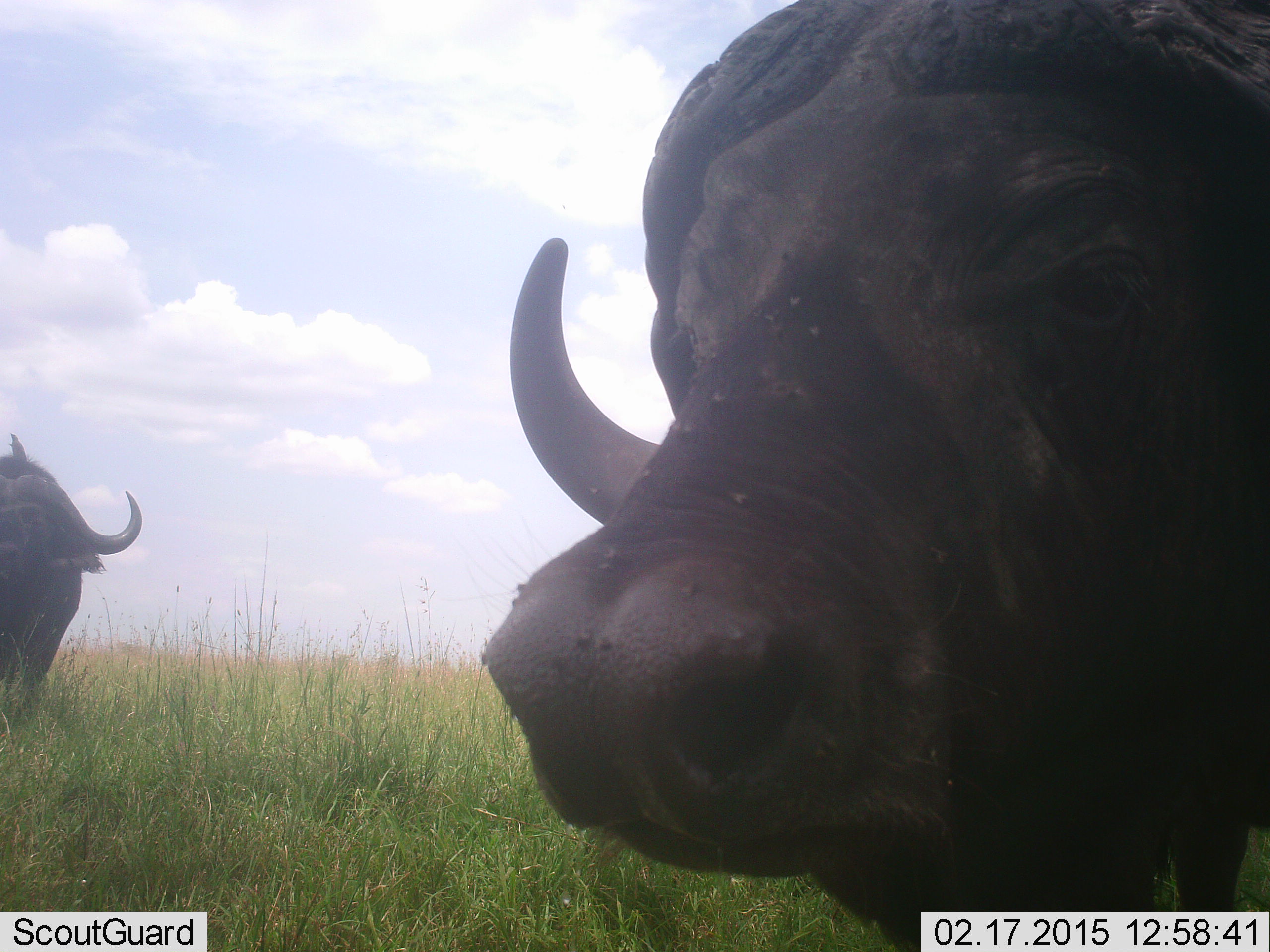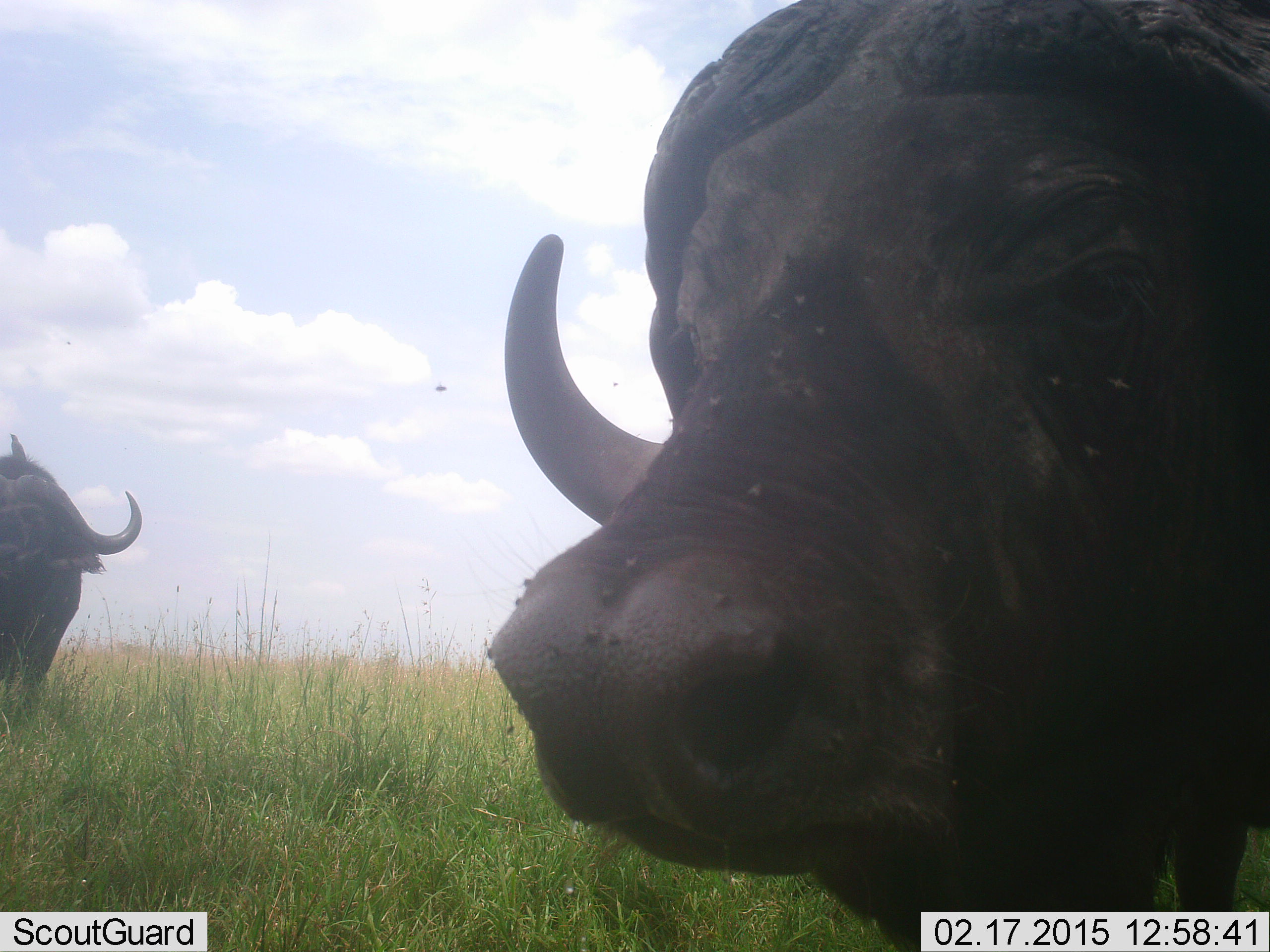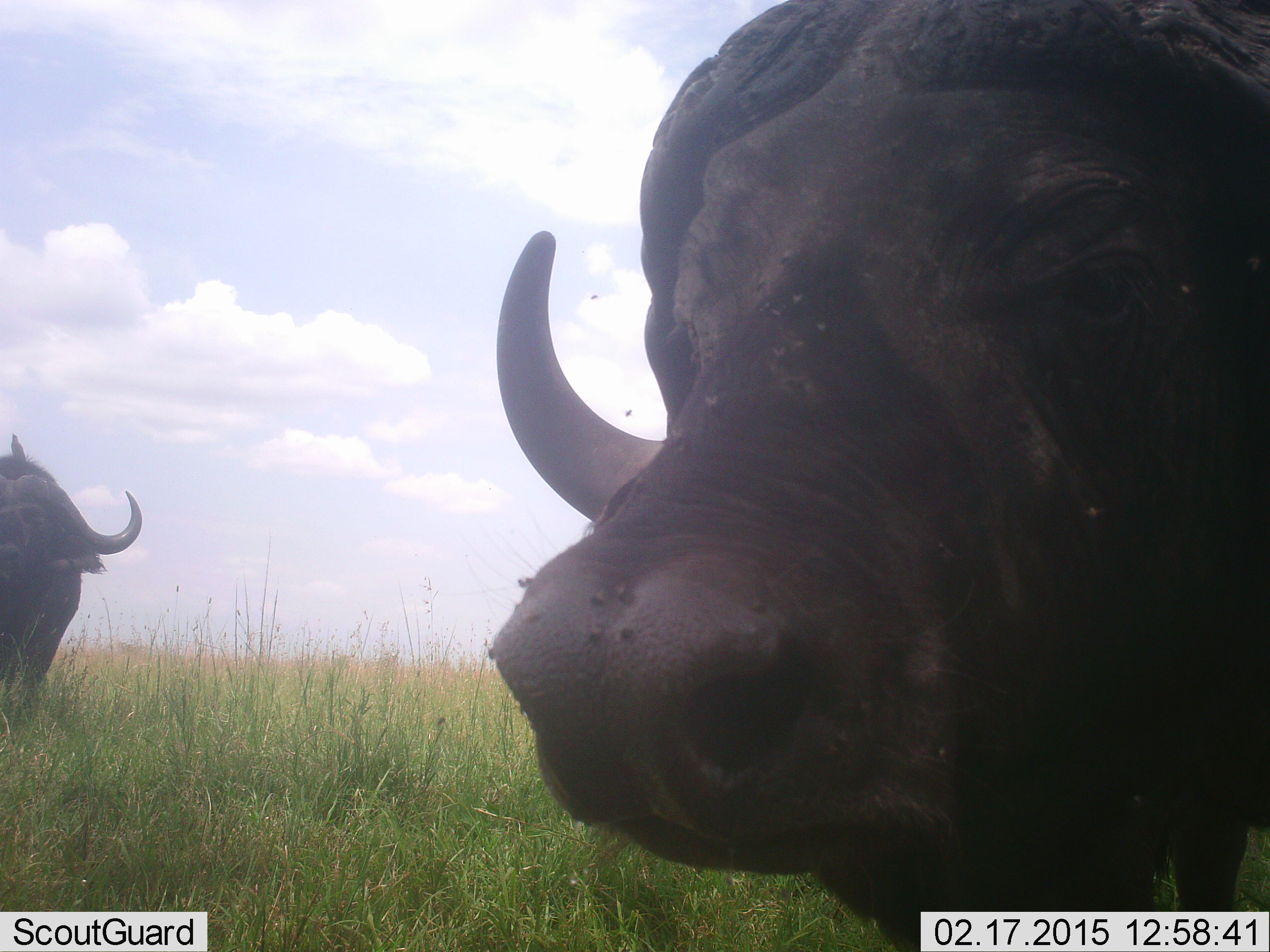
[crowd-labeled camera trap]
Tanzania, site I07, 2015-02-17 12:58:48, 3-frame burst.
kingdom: Animalia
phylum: Chordata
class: Mammalia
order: Artiodactyla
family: Bovidae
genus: Syncerus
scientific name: Syncerus caffer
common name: cape buffalo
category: buffalo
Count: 2.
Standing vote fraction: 93%.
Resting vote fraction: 0%.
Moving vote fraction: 7%.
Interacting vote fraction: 0%.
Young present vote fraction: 0%.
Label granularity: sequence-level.